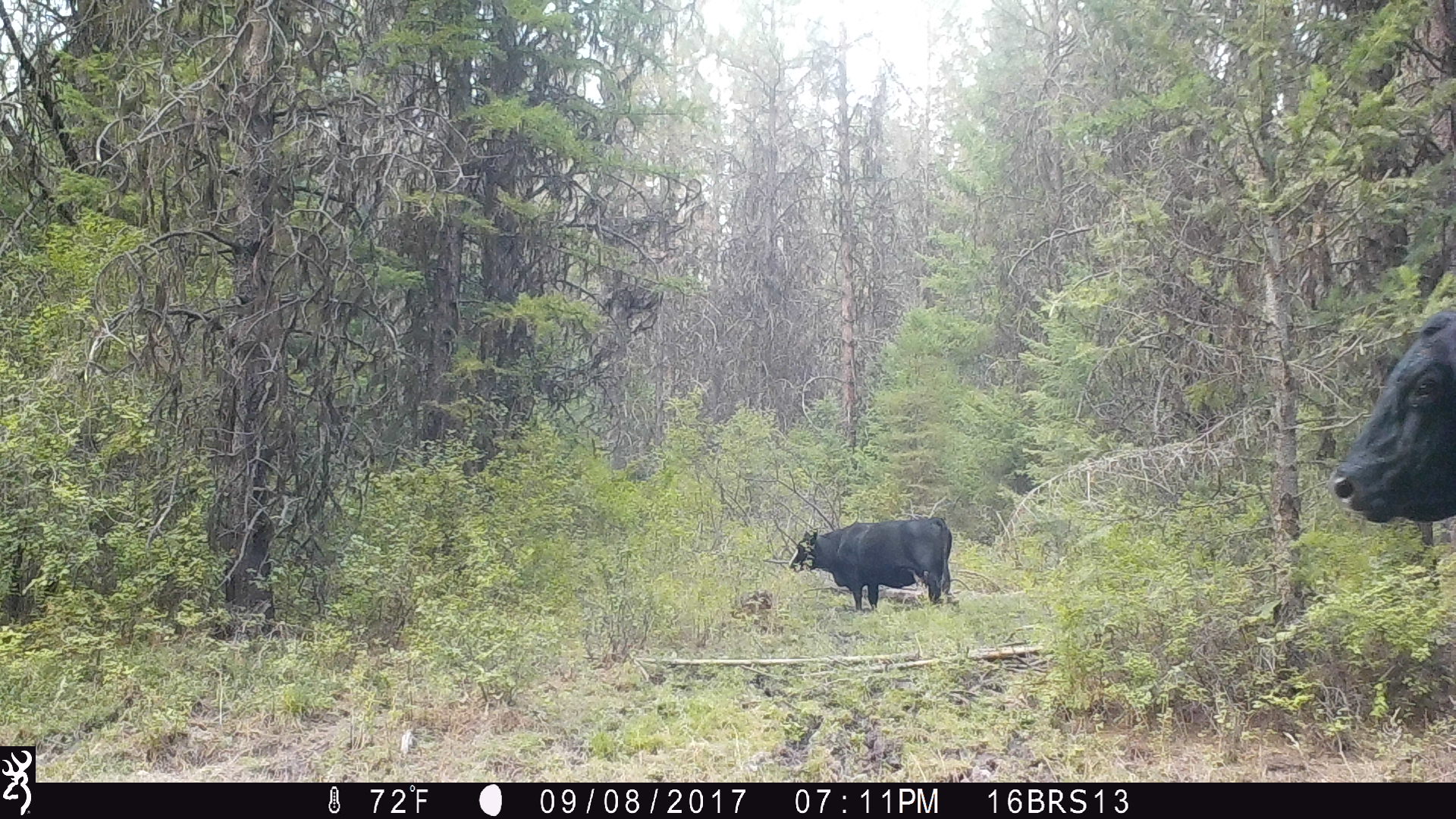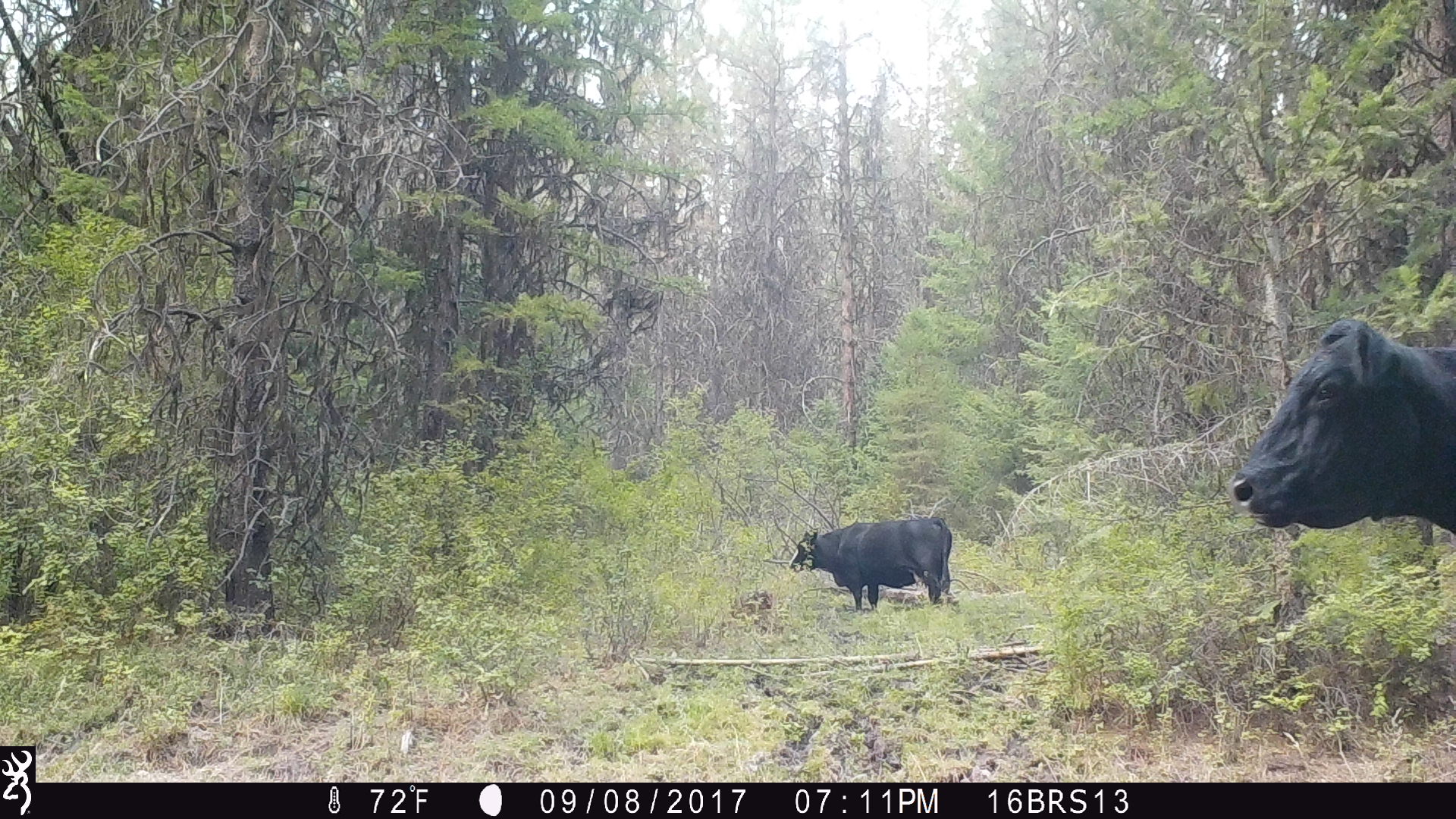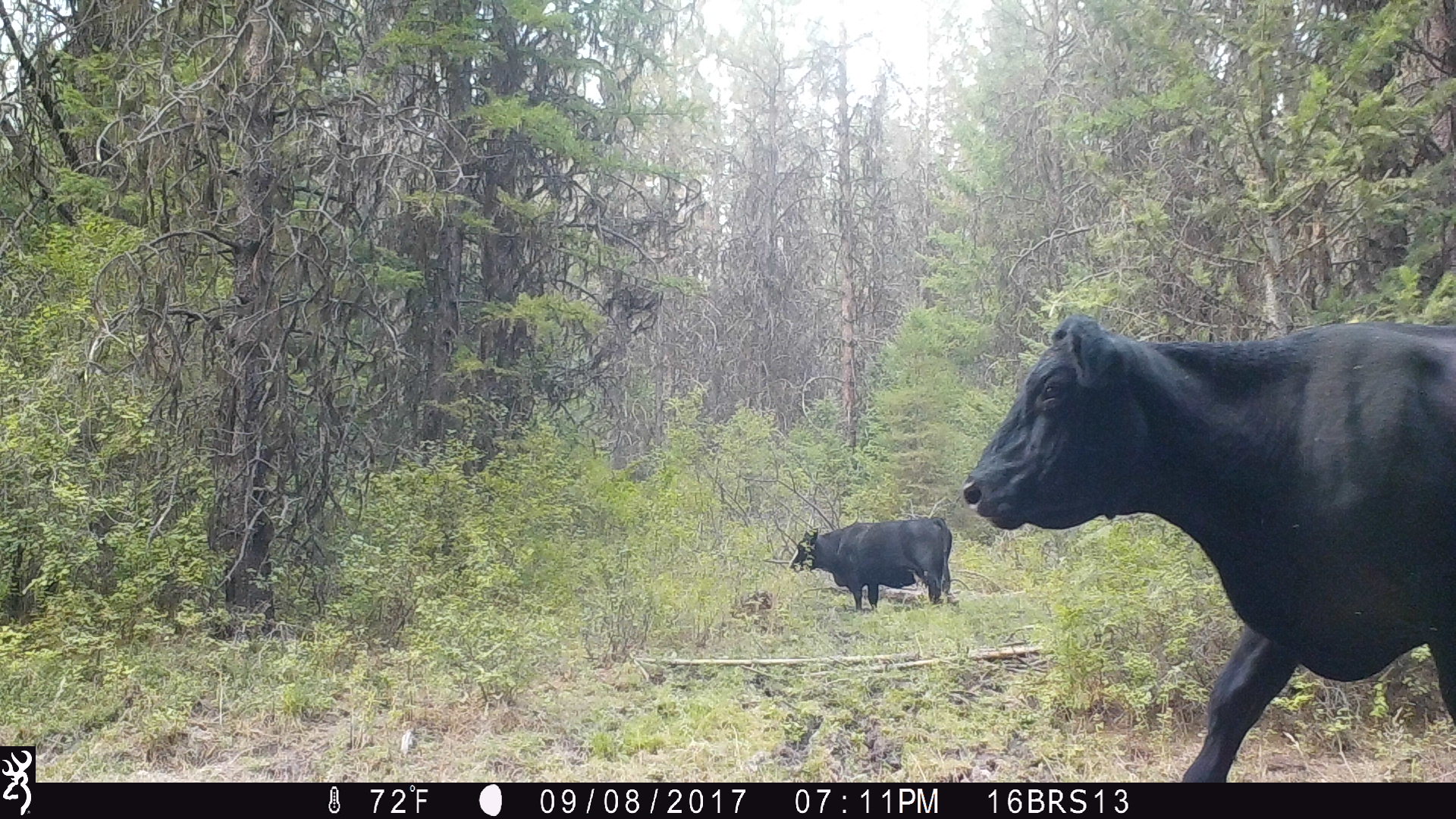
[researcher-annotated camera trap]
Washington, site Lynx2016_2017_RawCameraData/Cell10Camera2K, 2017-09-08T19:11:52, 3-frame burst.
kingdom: Animalia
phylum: Chordata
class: Mammalia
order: Artiodactyla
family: Bovidae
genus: Bos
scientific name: Bos taurus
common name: domestic cattle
Domestic cattle (Bos taurus). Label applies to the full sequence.